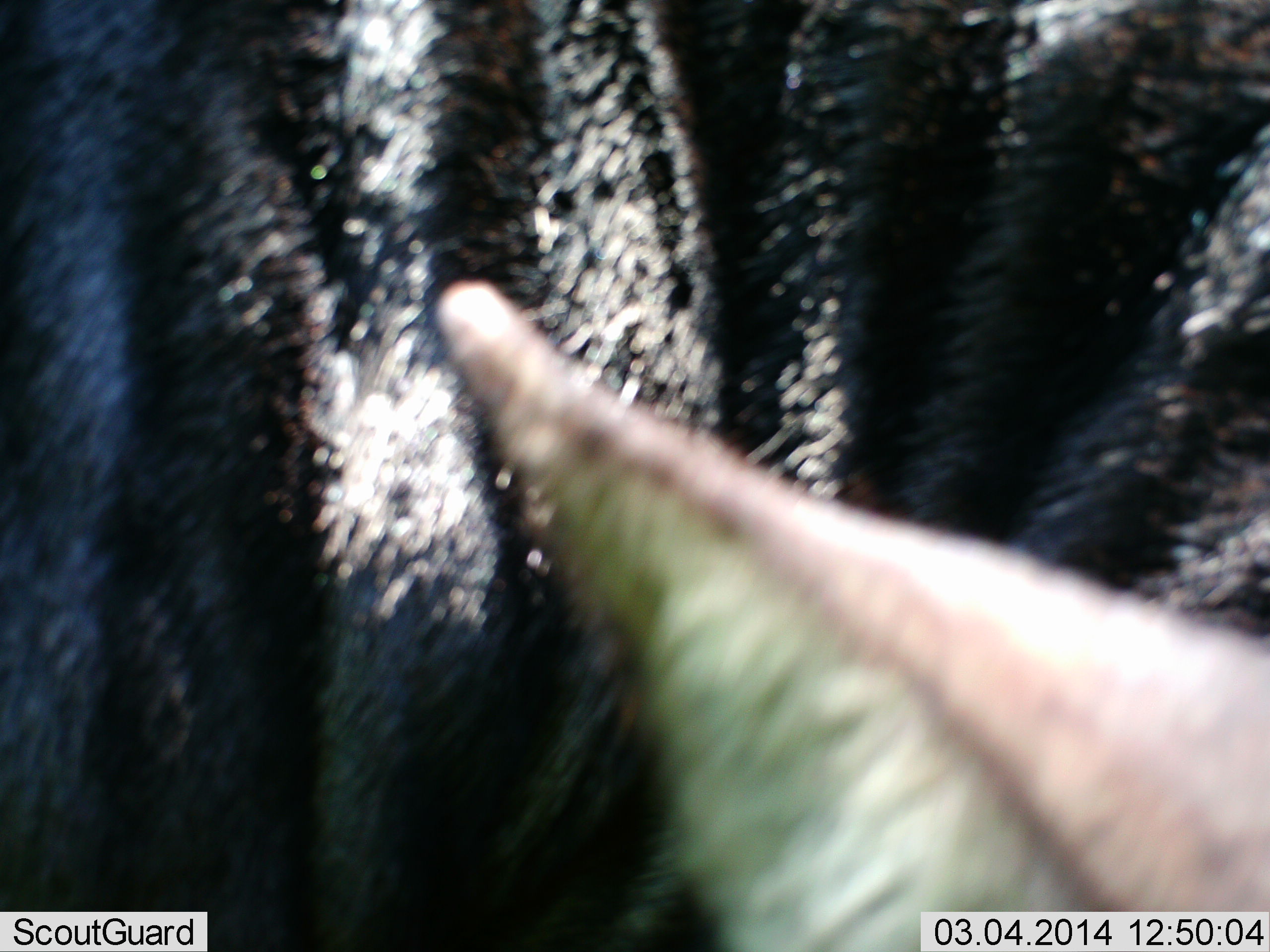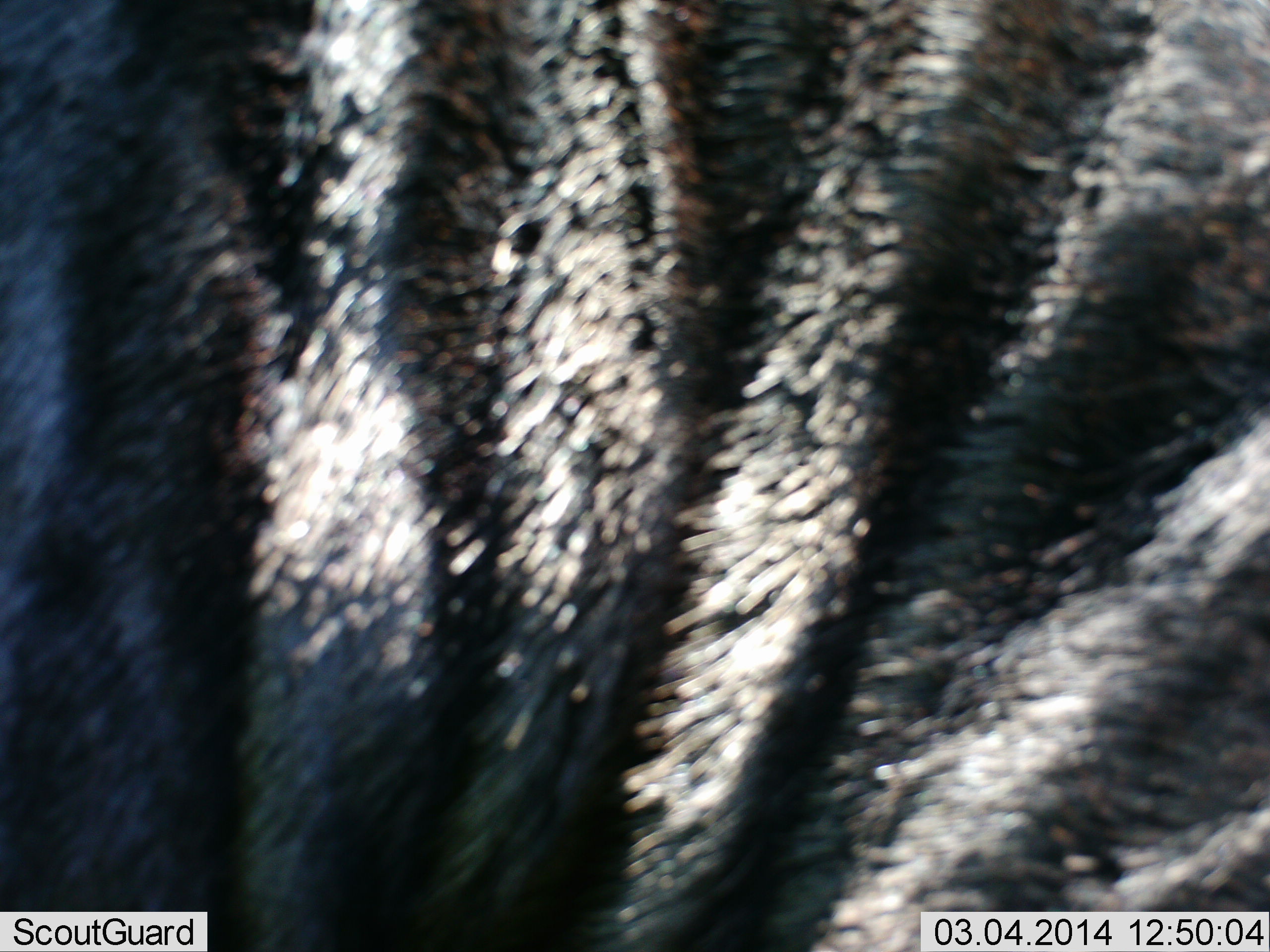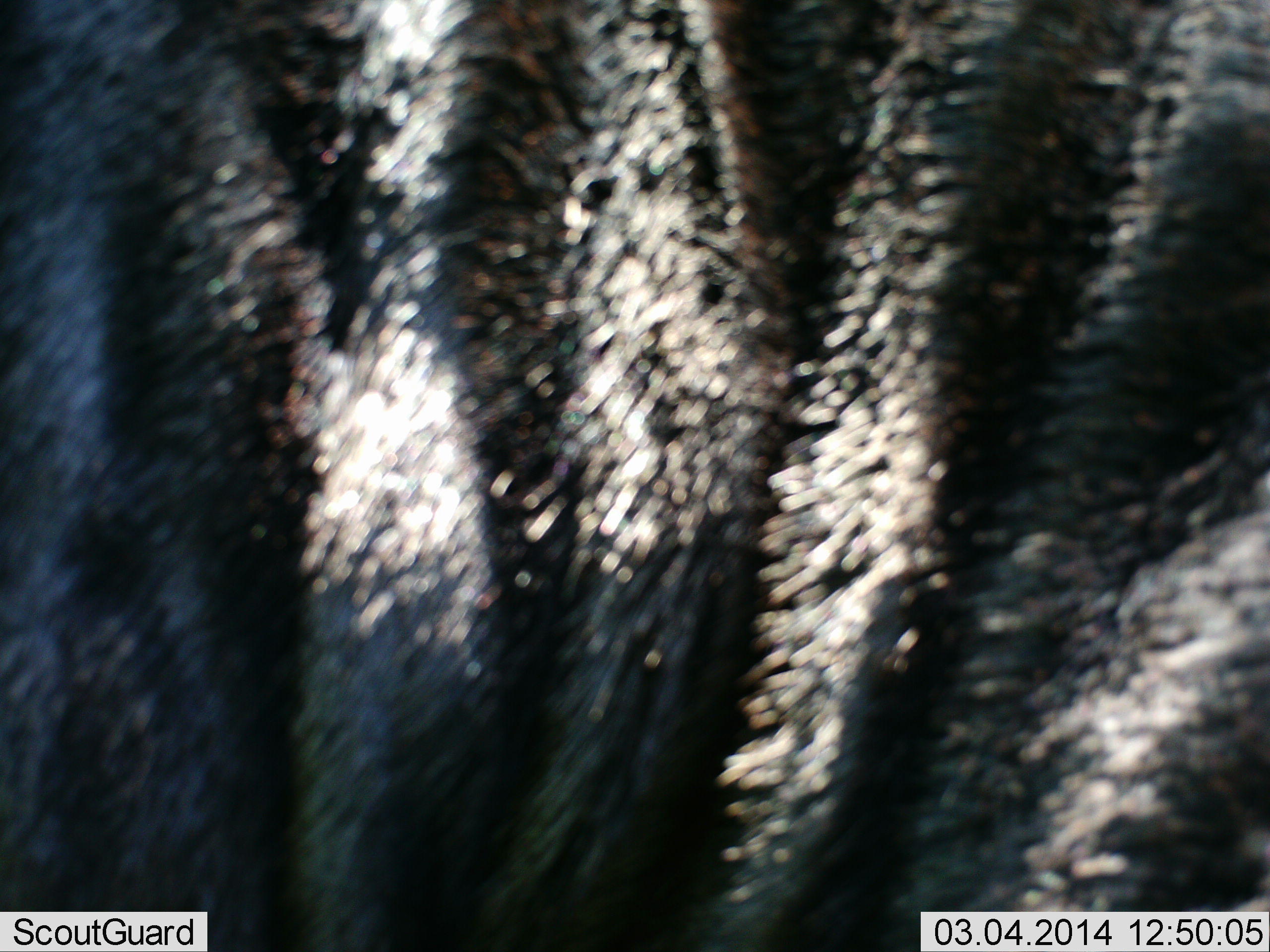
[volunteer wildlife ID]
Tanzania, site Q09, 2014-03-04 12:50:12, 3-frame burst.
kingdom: Animalia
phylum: Chordata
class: Mammalia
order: Artiodactyla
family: Bovidae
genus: Connochaetes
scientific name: Connochaetes taurinus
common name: blue wildebeest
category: wildebeest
Wildebeest (blue wildebeest) (Connochaetes taurinus), count 1. Behavior (volunteer vote fractions): standing 100%, resting 0%, moving 11%, interacting 0%. Young present (vote fraction): 0%. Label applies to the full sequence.